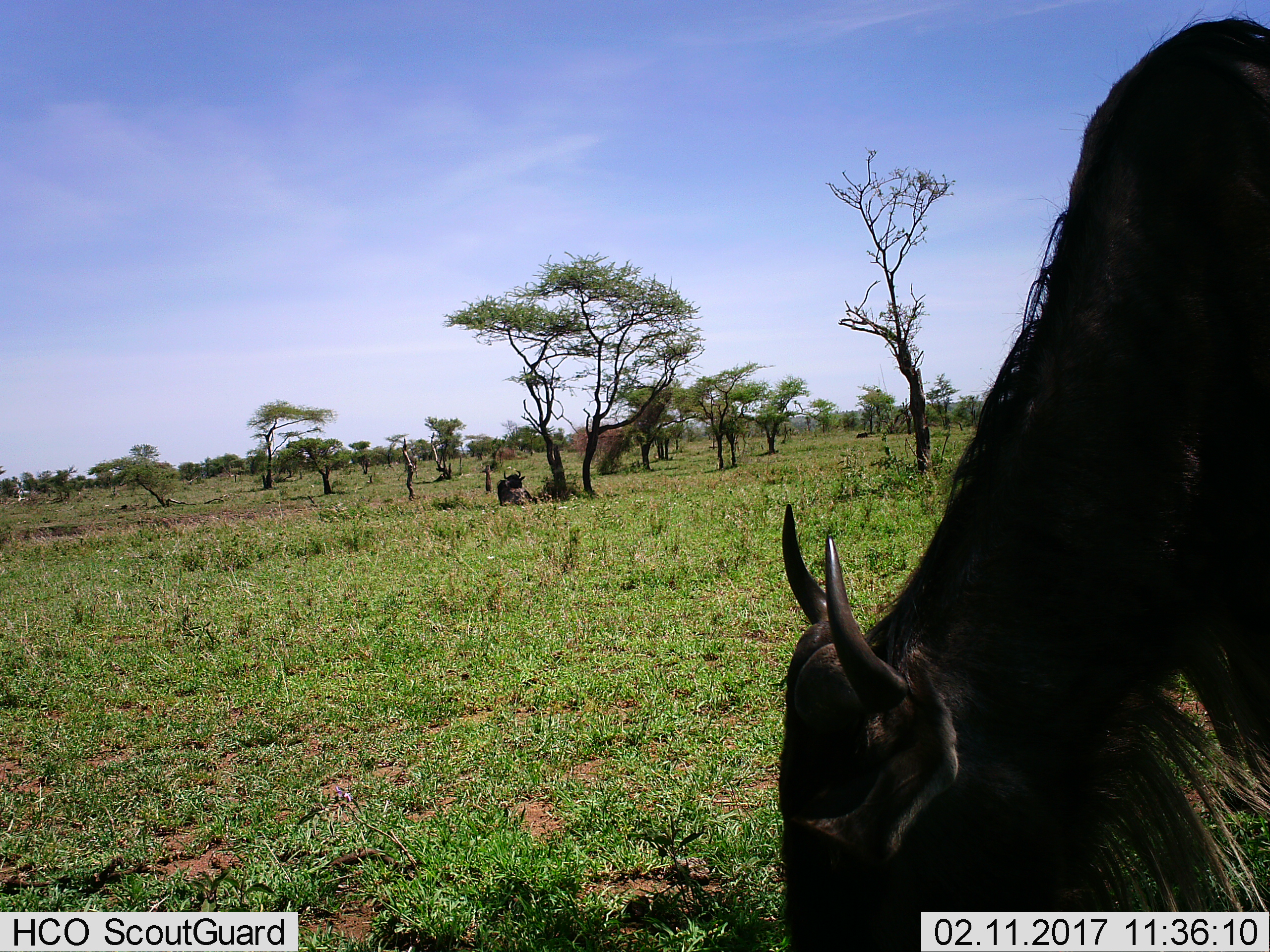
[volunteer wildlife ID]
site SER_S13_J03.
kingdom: Animalia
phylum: Chordata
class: Mammalia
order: Artiodactyla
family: Bovidae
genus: Connochaetes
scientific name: Connochaetes taurinus taurinus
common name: blue wildebeest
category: wildebeestblue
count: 2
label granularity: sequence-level